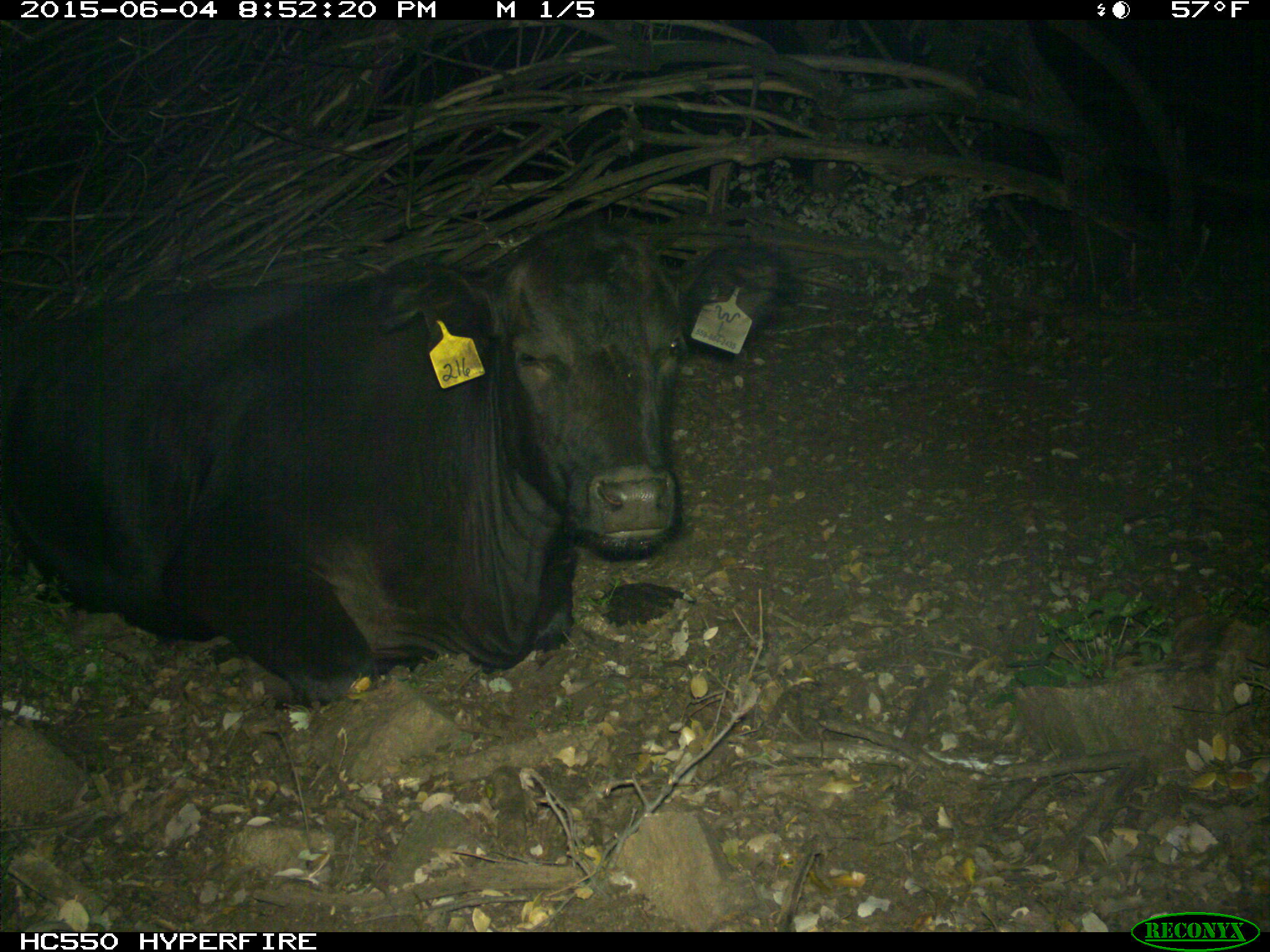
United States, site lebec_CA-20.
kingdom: Animalia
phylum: Chordata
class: Mammalia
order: Artiodactyla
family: Bovidae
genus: Bos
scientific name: Bos taurus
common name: domestic cow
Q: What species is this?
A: Bos taurus (domestic cow).